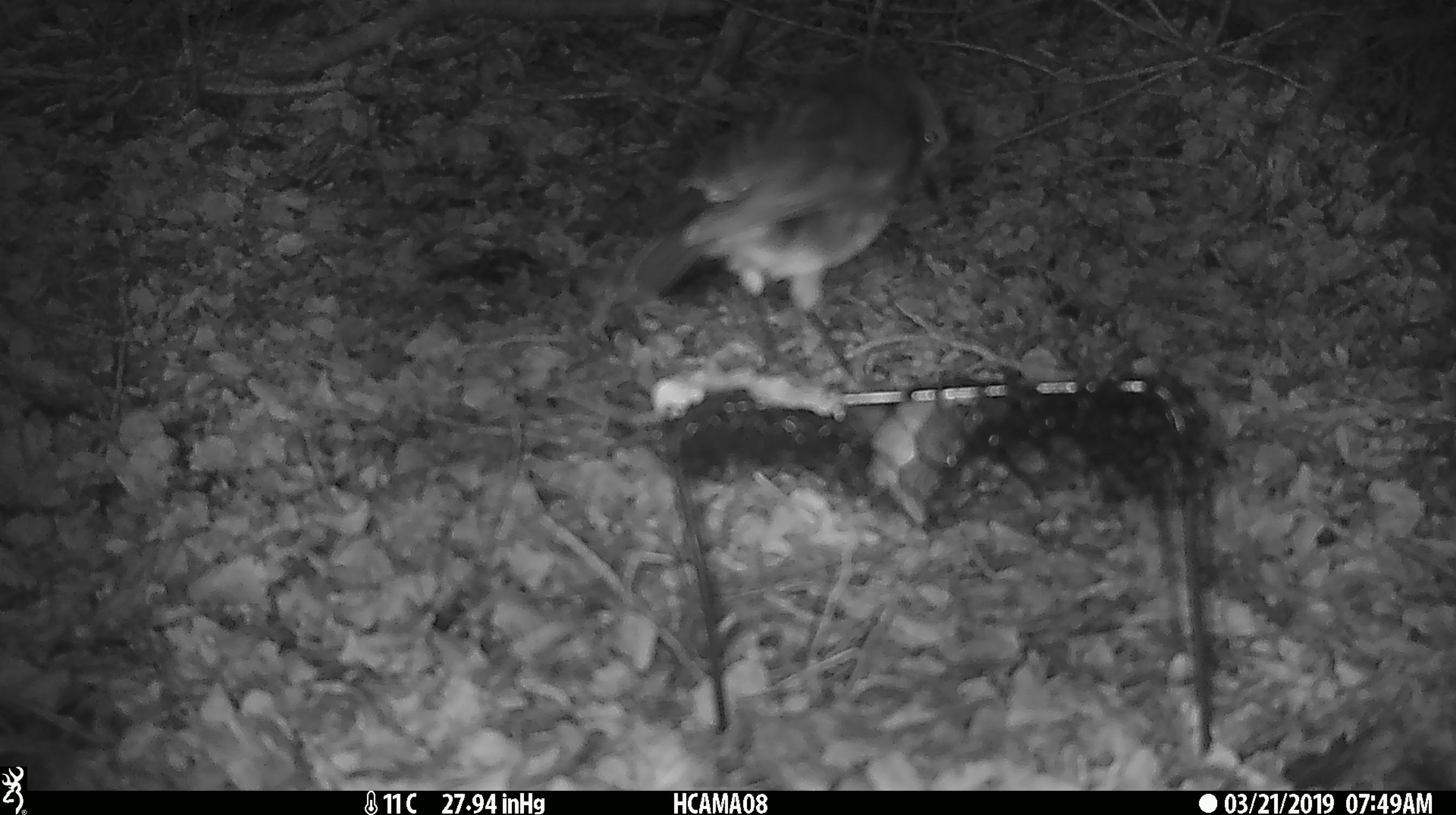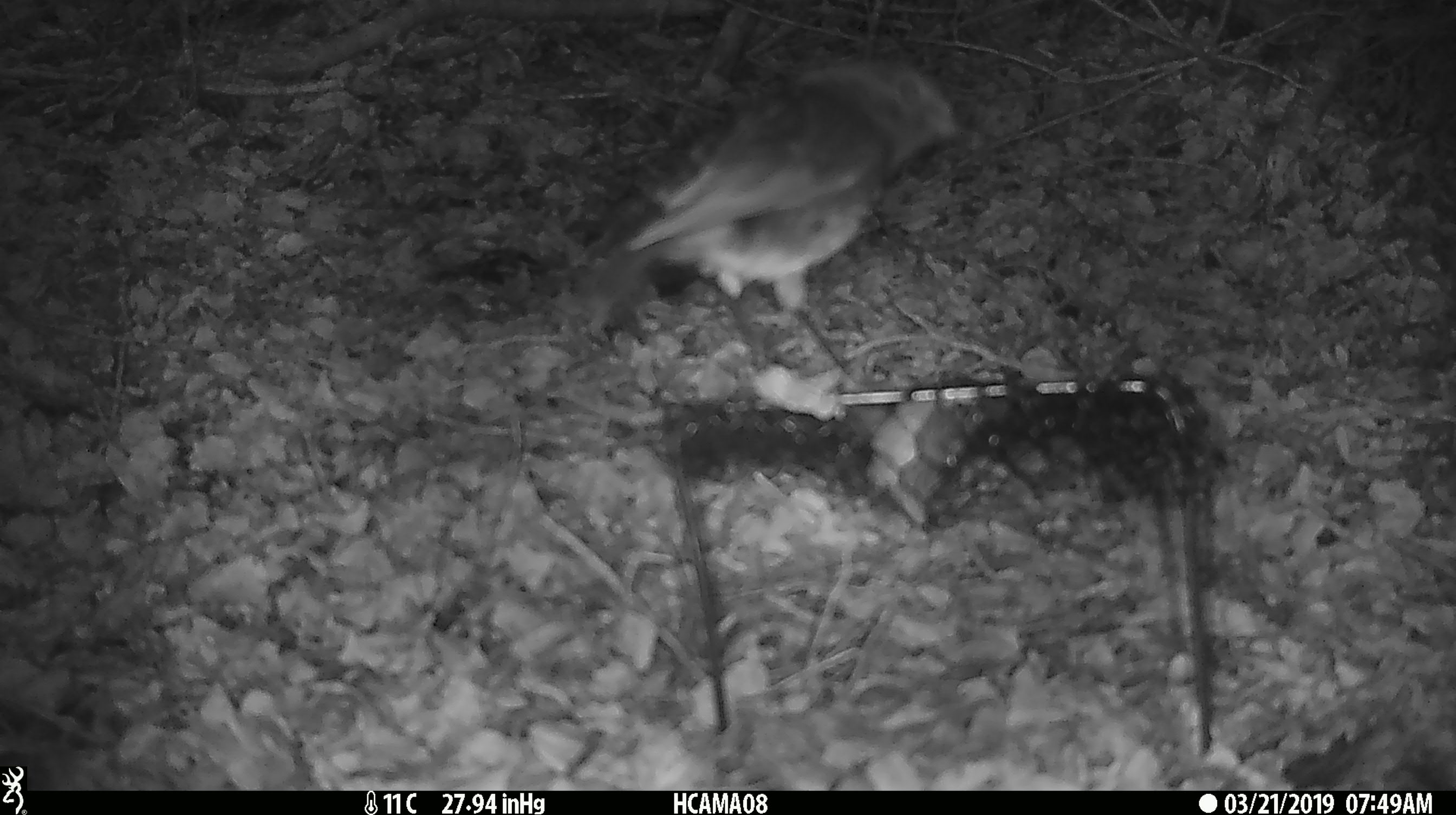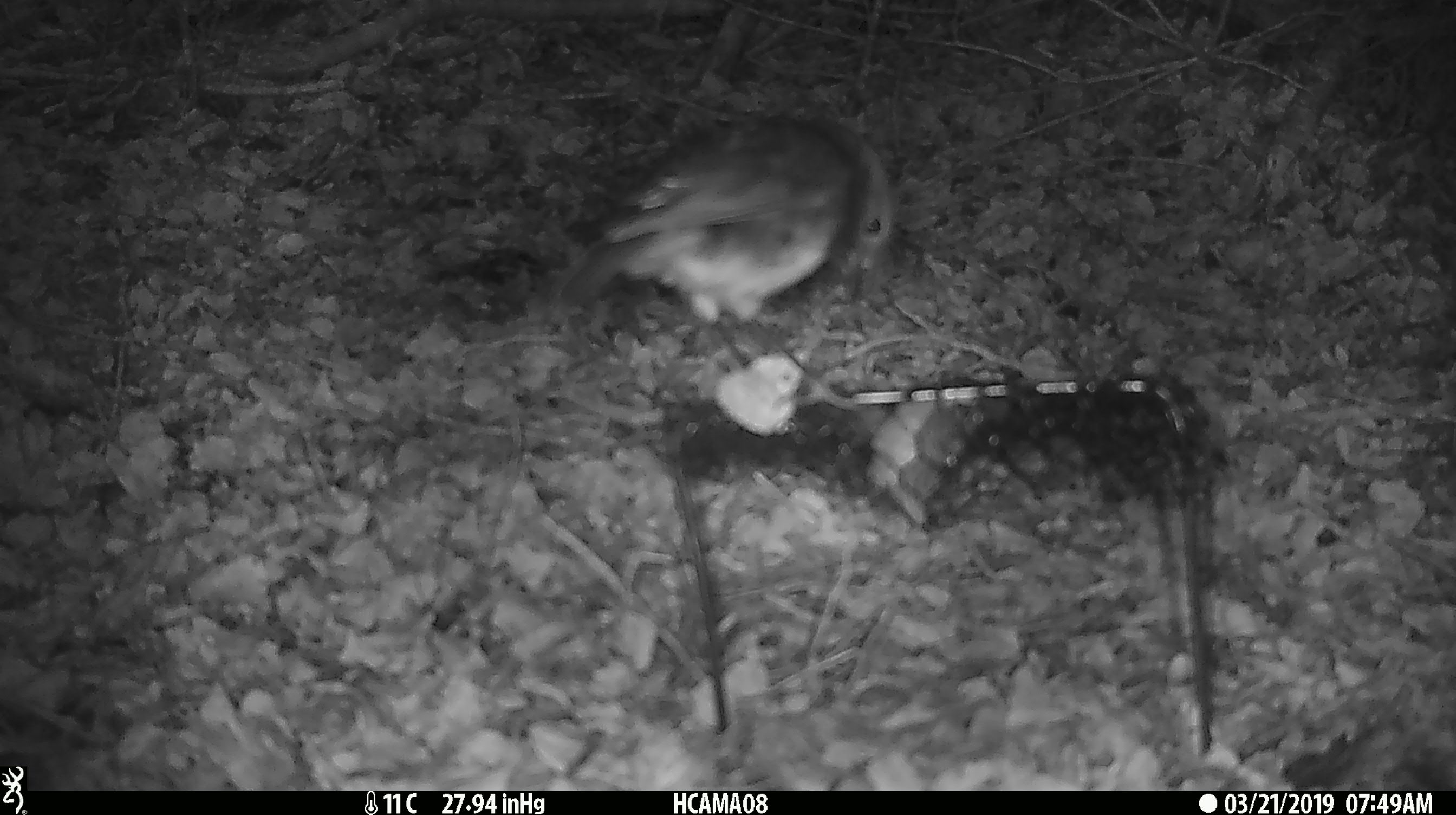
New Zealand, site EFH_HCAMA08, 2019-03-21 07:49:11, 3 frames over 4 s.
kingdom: Animalia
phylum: Chordata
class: Aves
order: Passeriformes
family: Petroicidae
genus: Petroica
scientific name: Petroica australis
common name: new zealand robin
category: robin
Robin (new zealand robin) (Petroica australis).